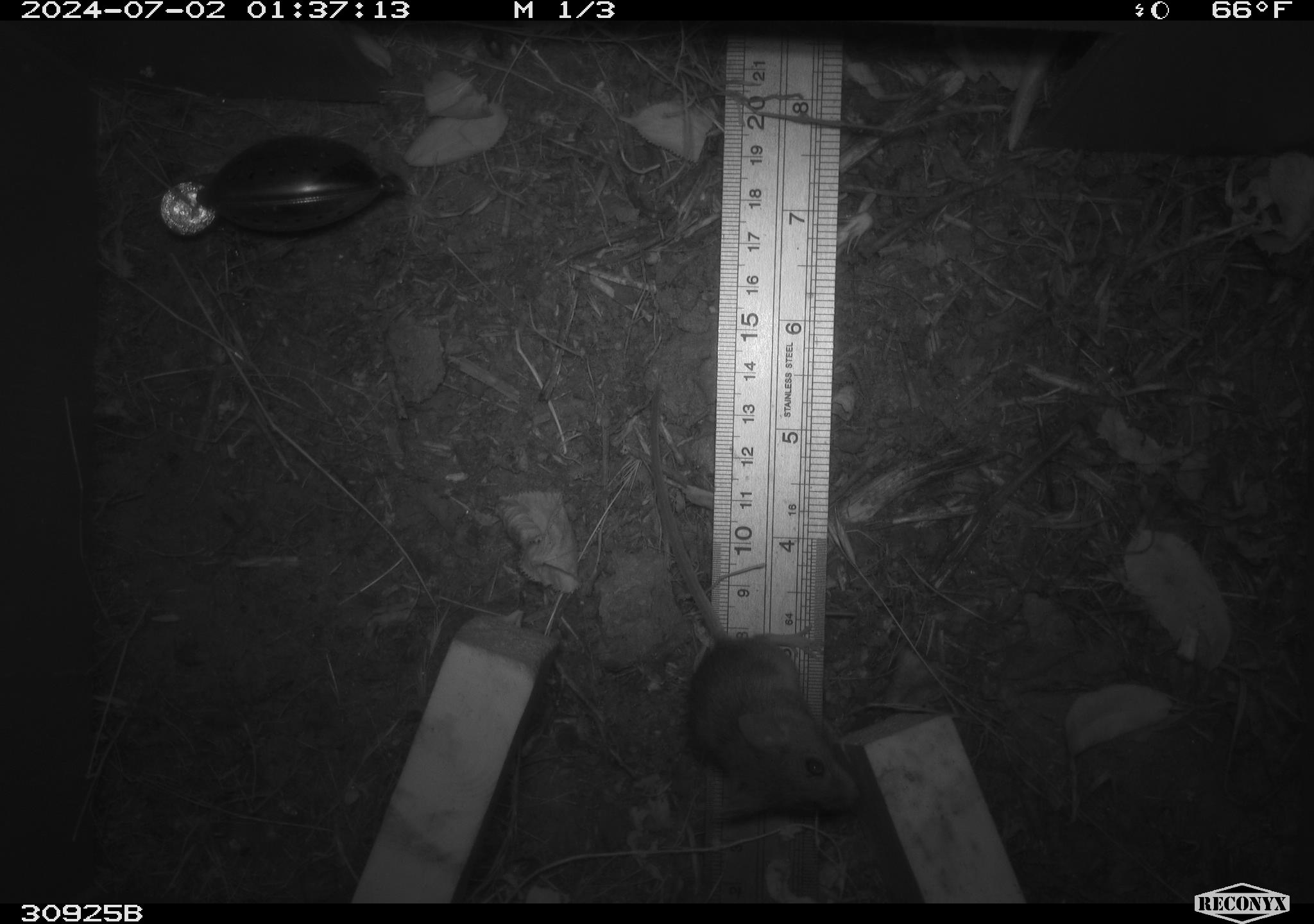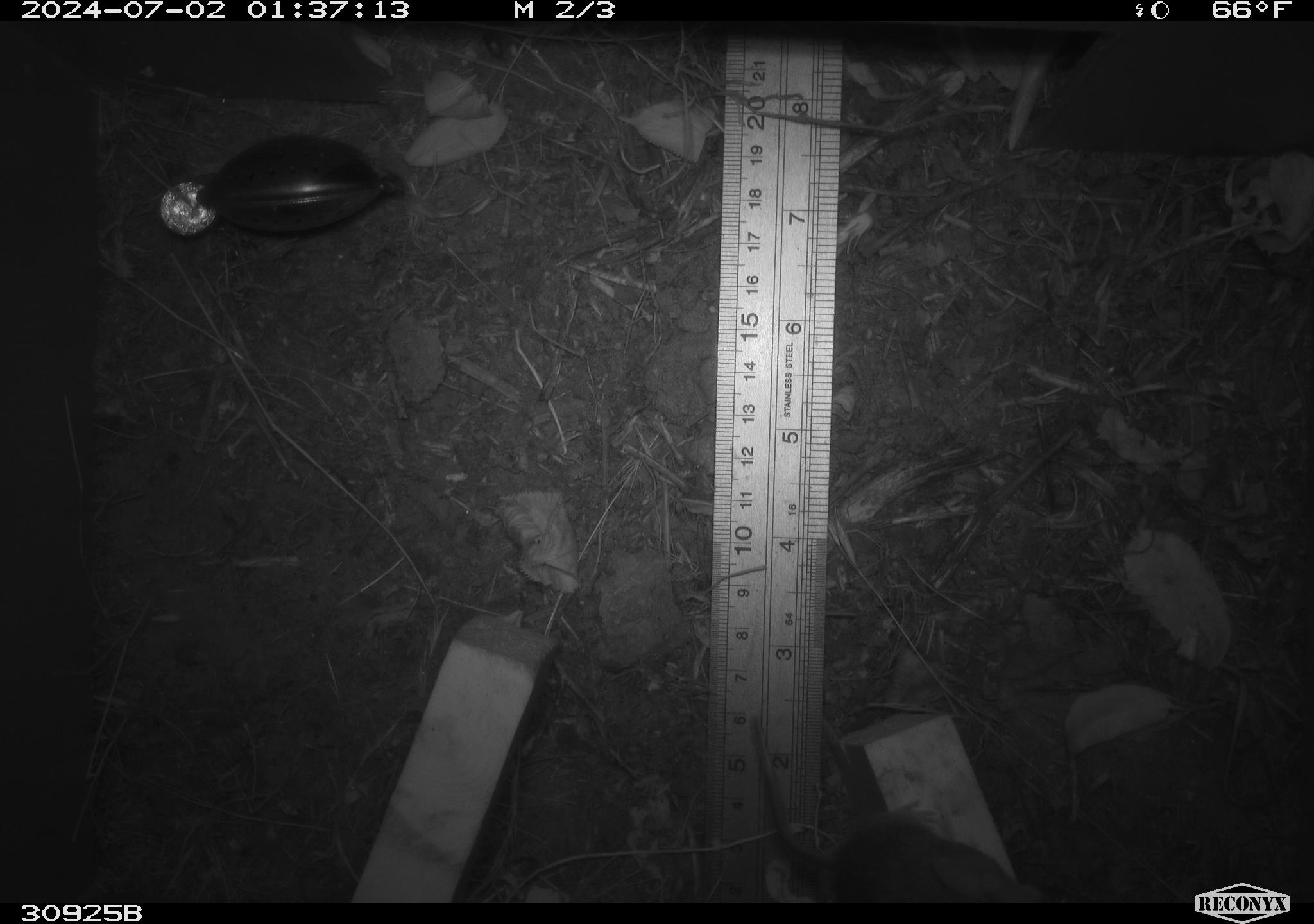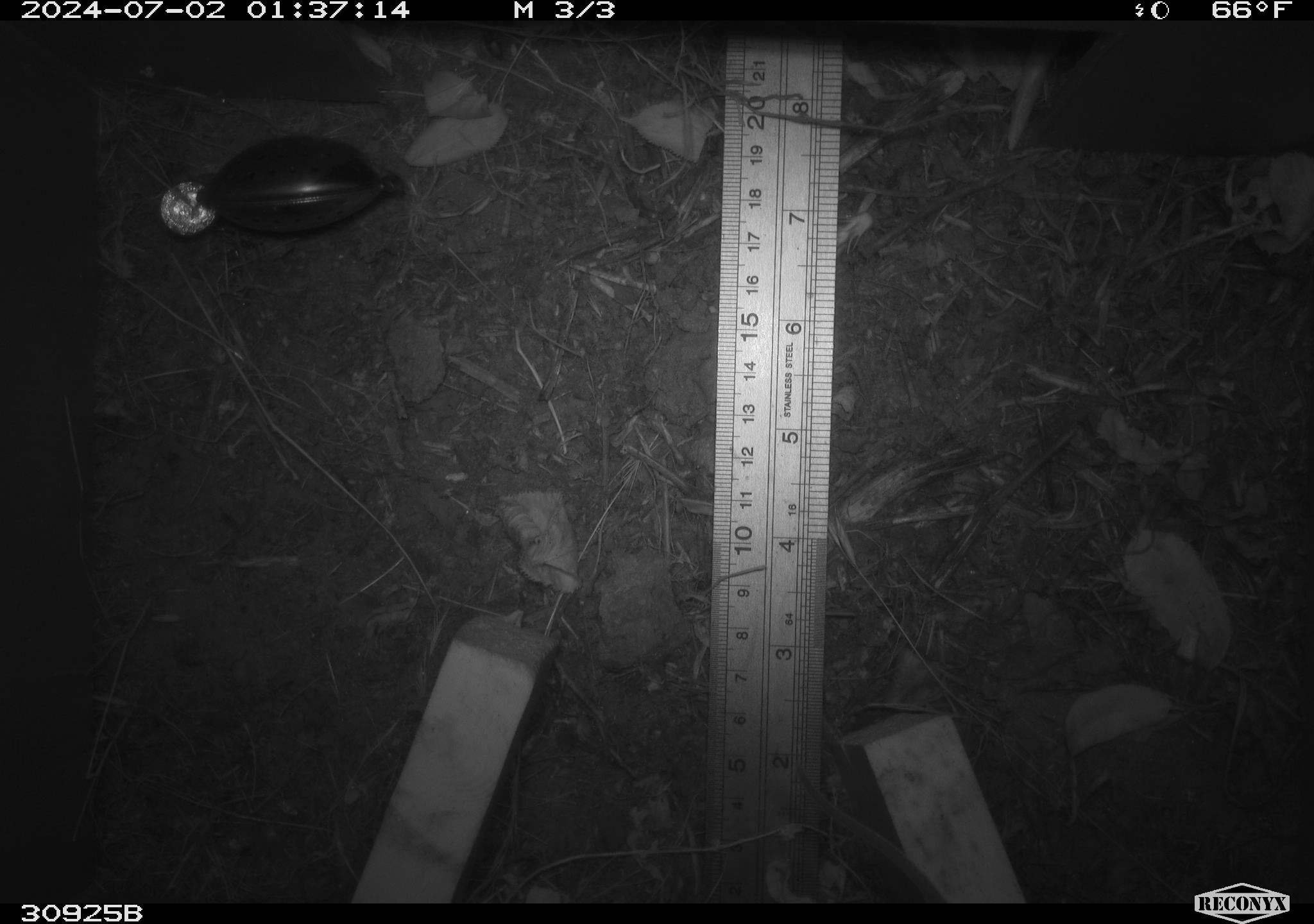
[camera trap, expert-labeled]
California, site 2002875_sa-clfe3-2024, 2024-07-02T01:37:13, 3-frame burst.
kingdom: Animalia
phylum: Chordata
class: Mammalia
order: Rodentia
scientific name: Rodentia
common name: mouse species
Mouse species (Rodentia).